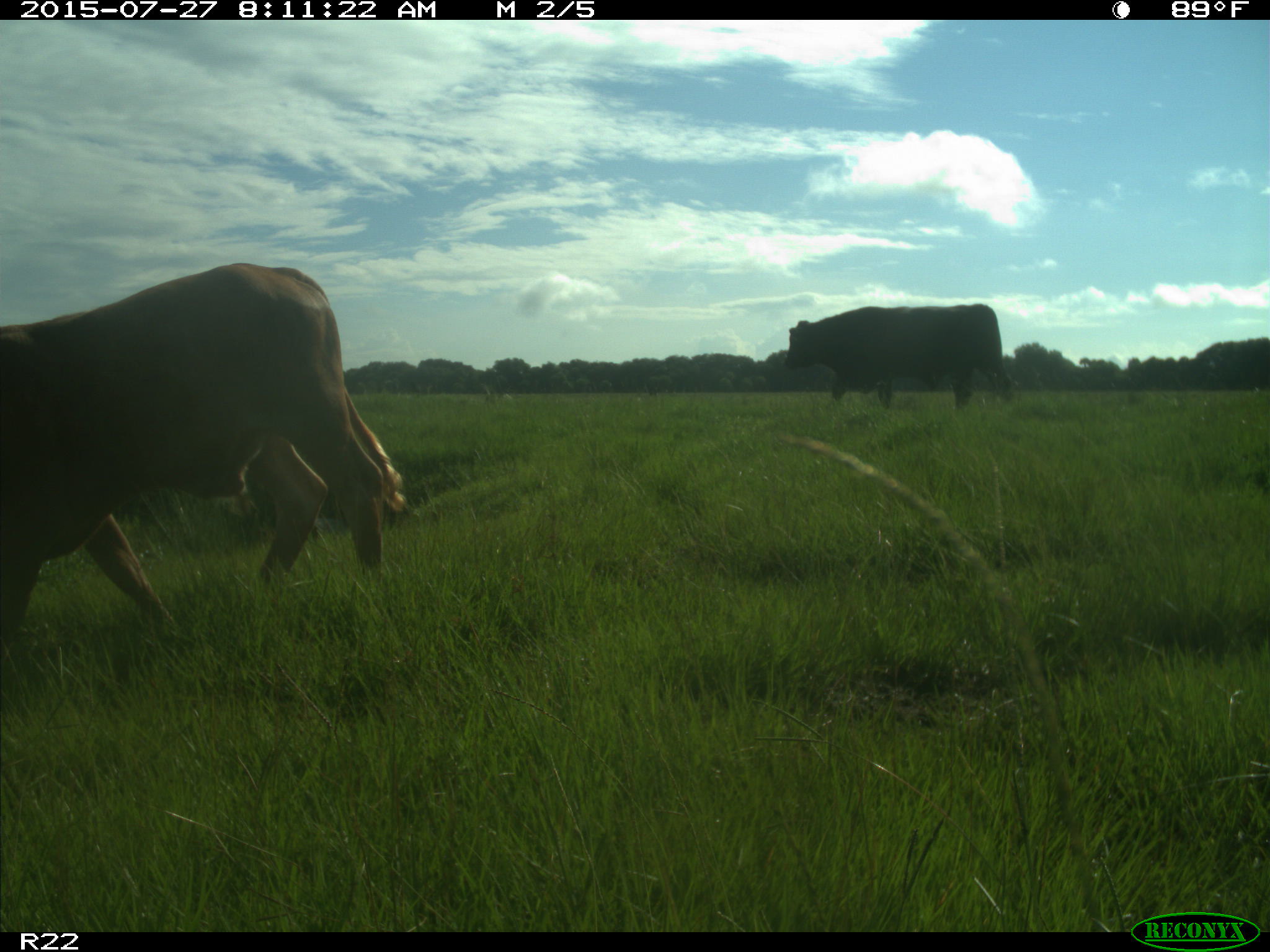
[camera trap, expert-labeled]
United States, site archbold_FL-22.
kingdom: Animalia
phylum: Chordata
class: Mammalia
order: Artiodactyla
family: Bovidae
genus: Bos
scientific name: Bos taurus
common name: domestic cow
Bos taurus (domestic cow).